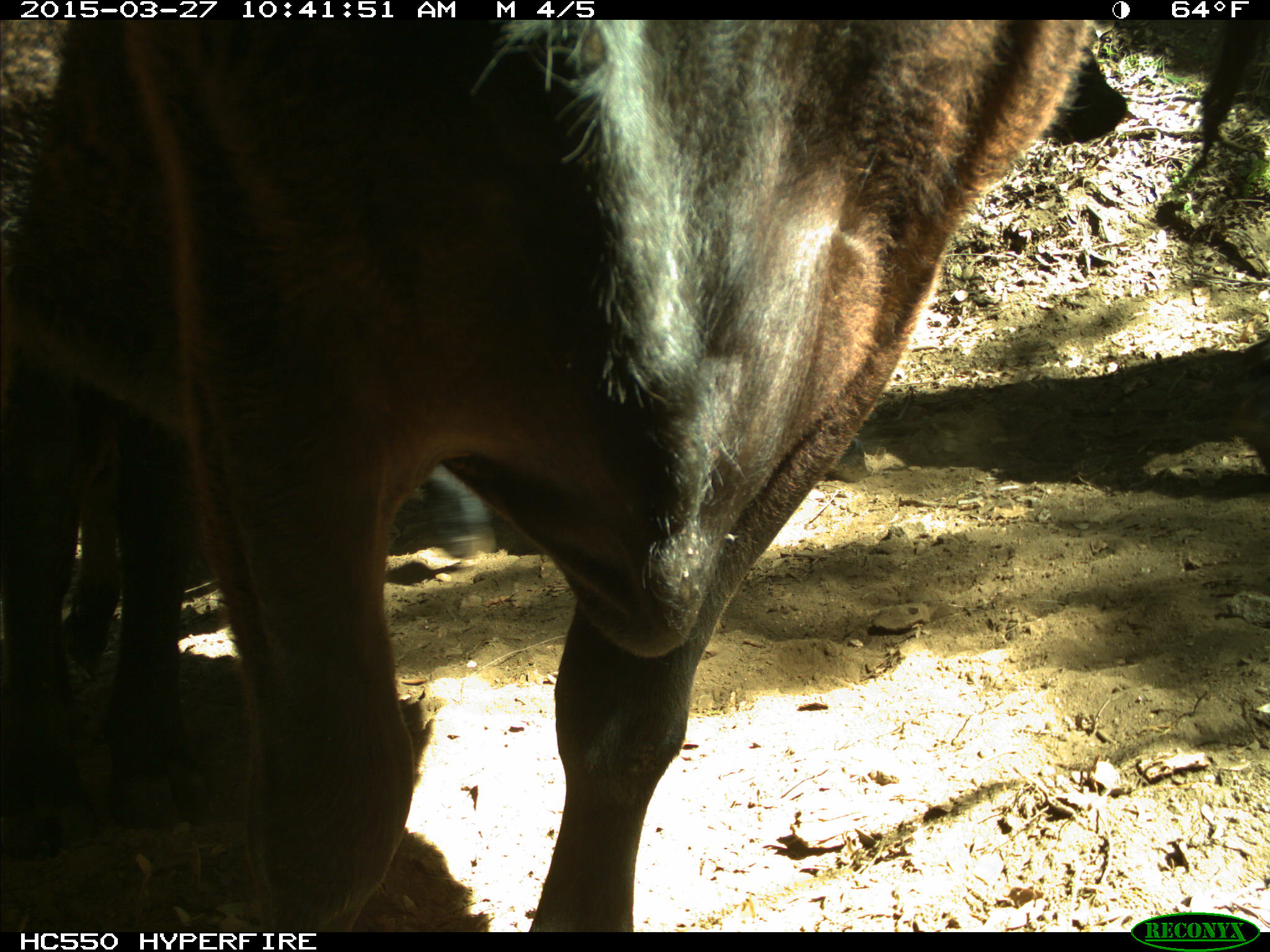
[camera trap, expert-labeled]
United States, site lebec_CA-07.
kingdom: Animalia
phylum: Chordata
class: Mammalia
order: Artiodactyla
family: Bovidae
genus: Bos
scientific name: Bos taurus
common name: domestic cow